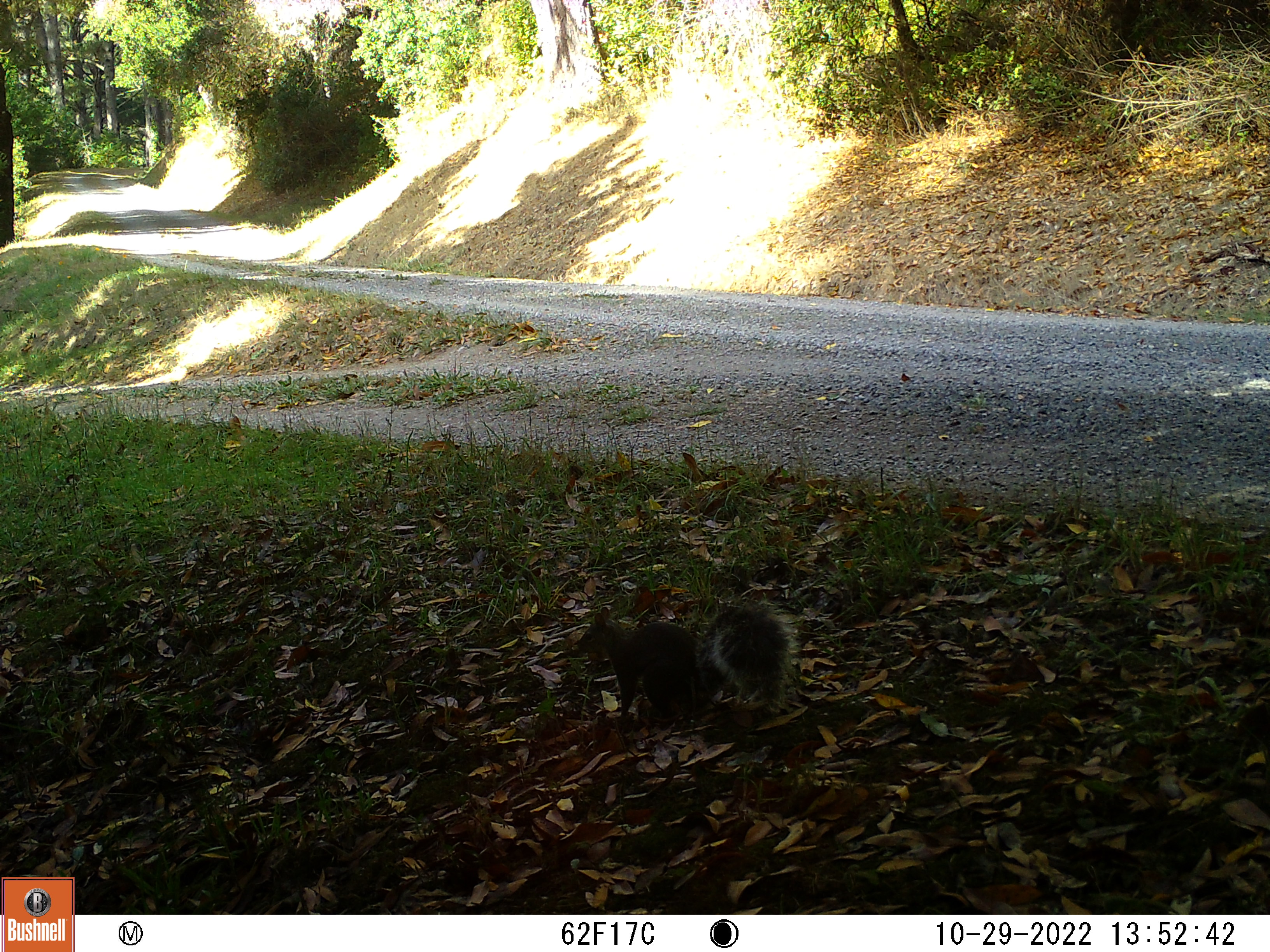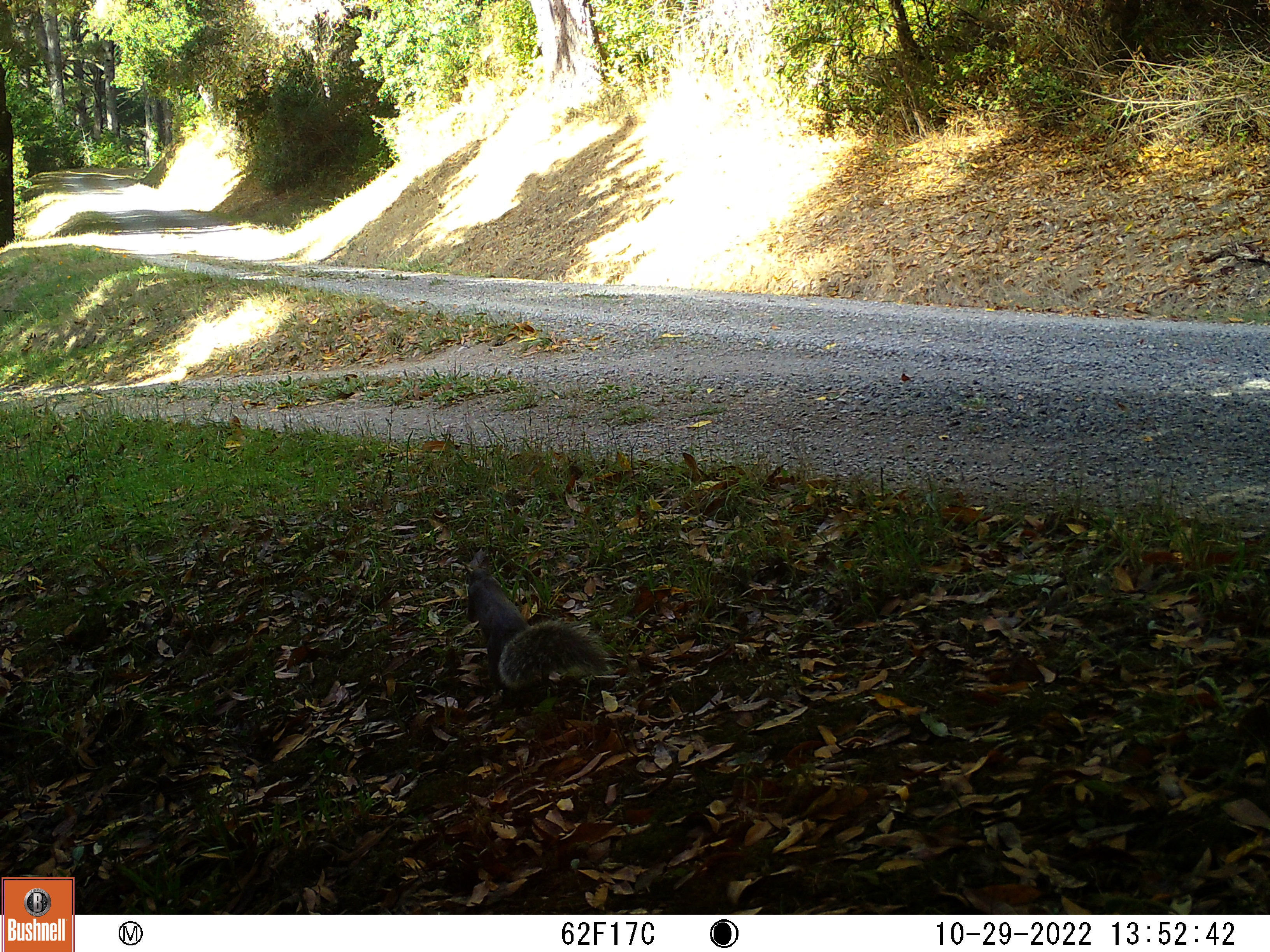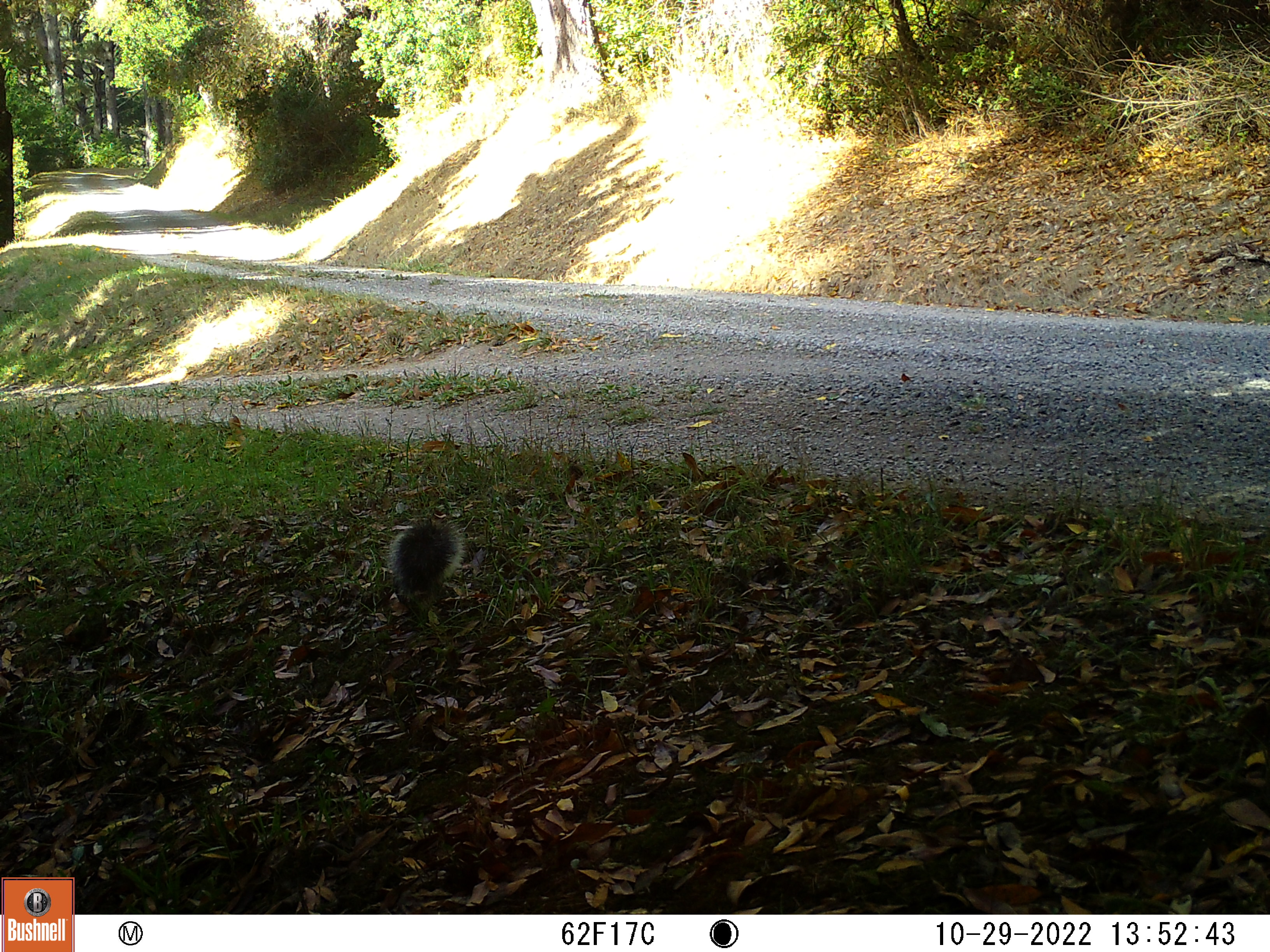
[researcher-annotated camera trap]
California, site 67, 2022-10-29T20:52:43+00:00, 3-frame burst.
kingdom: Animalia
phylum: Chordata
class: Mammalia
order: Rodentia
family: Sciuridae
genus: Sciurus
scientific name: Sciurus griseus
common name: western gray squirrel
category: western grey squirrel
Western grey squirrel (western gray squirrel) (Sciurus griseus).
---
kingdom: Animalia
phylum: Chordata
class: Mammalia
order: Rodentia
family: Sciuridae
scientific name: Sciuridae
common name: squirrel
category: unknown squirrel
Unknown squirrel (squirrel) (Sciuridae).